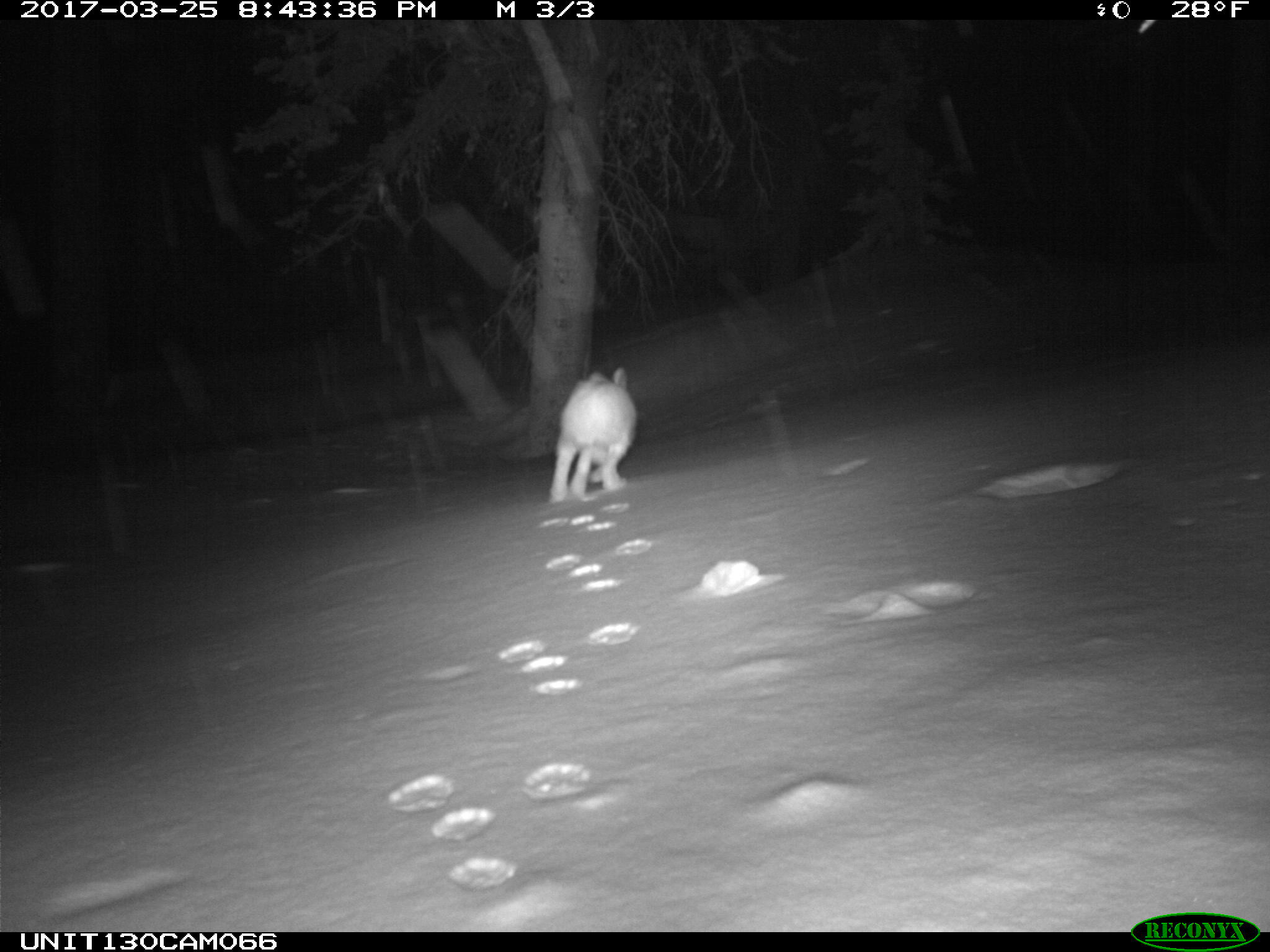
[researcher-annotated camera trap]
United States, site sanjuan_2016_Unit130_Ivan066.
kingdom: Animalia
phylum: Chordata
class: Mammalia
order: Lagomorpha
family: Leporidae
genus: Lepus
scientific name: Lepus americanus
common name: snowshoe hare